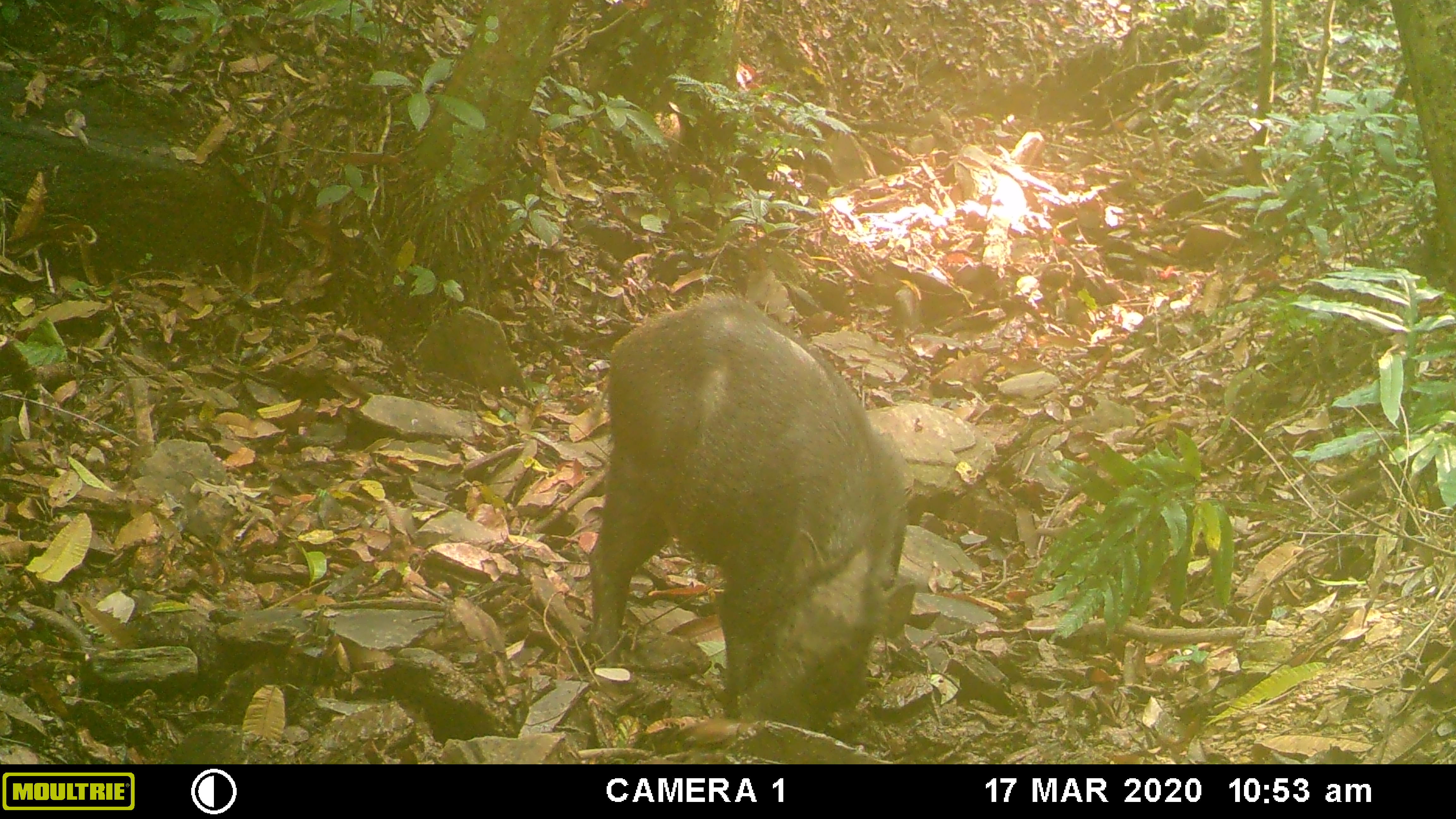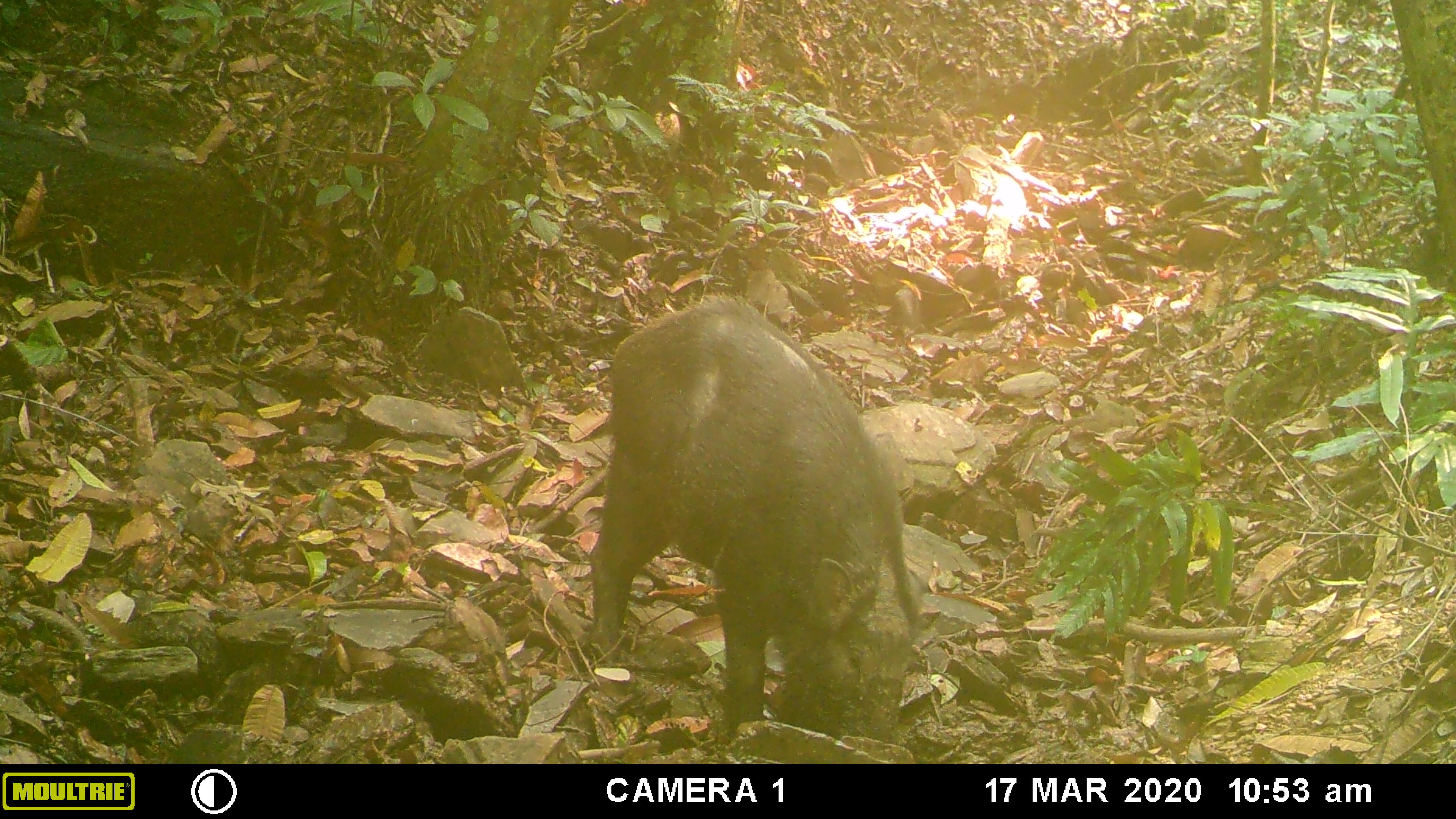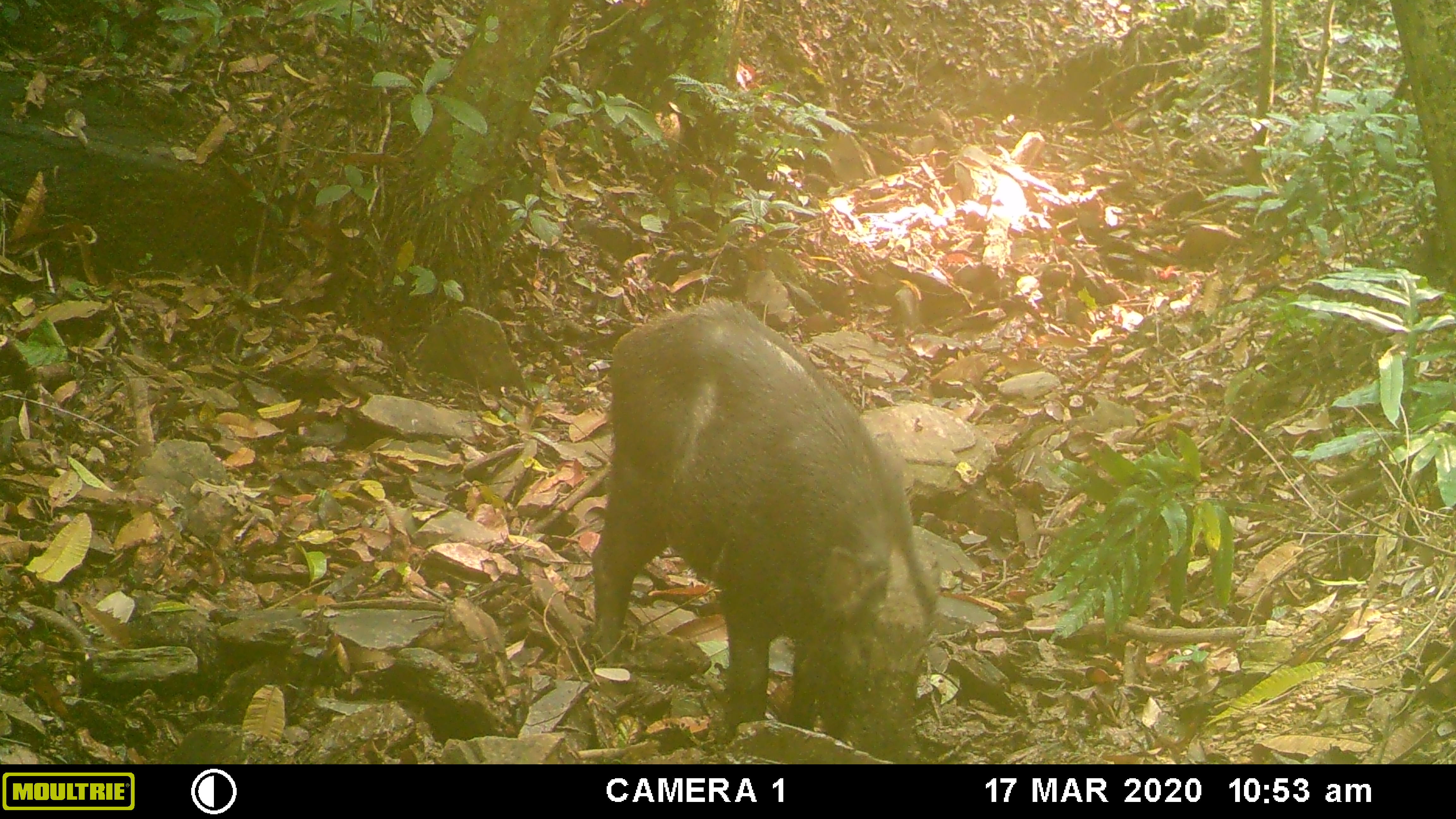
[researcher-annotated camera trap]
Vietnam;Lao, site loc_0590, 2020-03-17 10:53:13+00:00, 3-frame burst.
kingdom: Animalia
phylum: Chordata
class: Mammalia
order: Artiodactyla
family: Suidae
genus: Sus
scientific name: Sus scrofa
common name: eurasian wild pig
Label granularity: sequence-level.